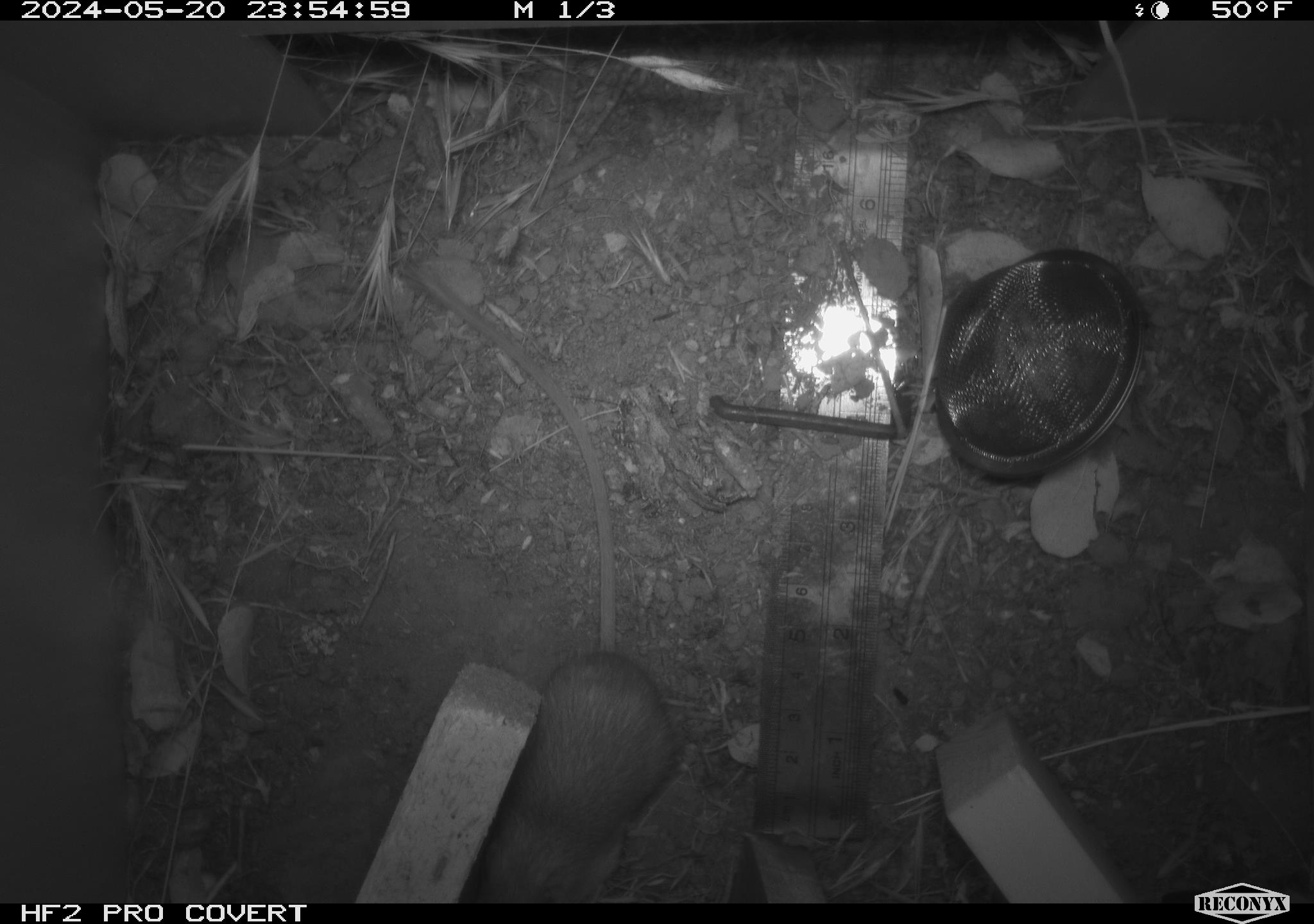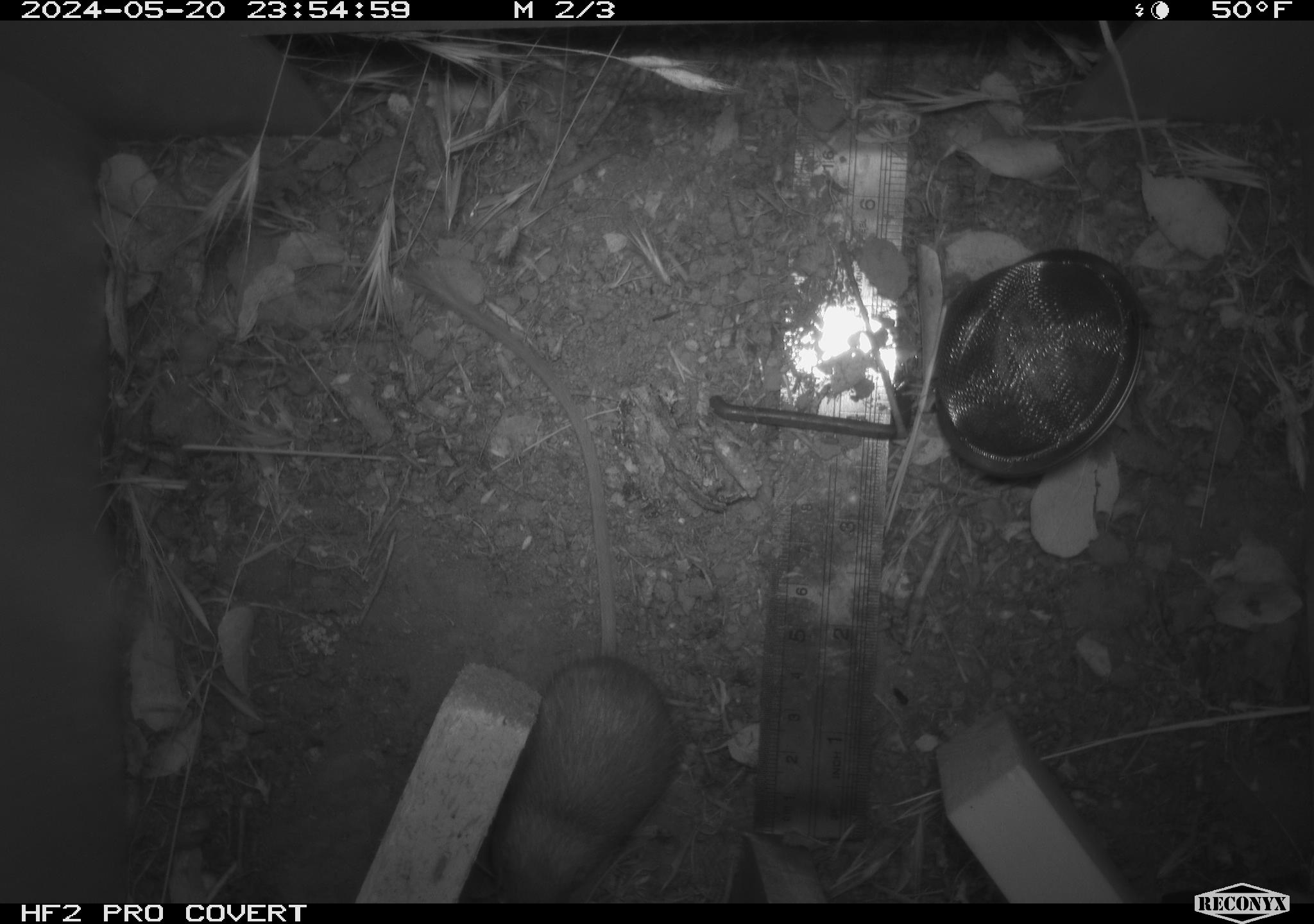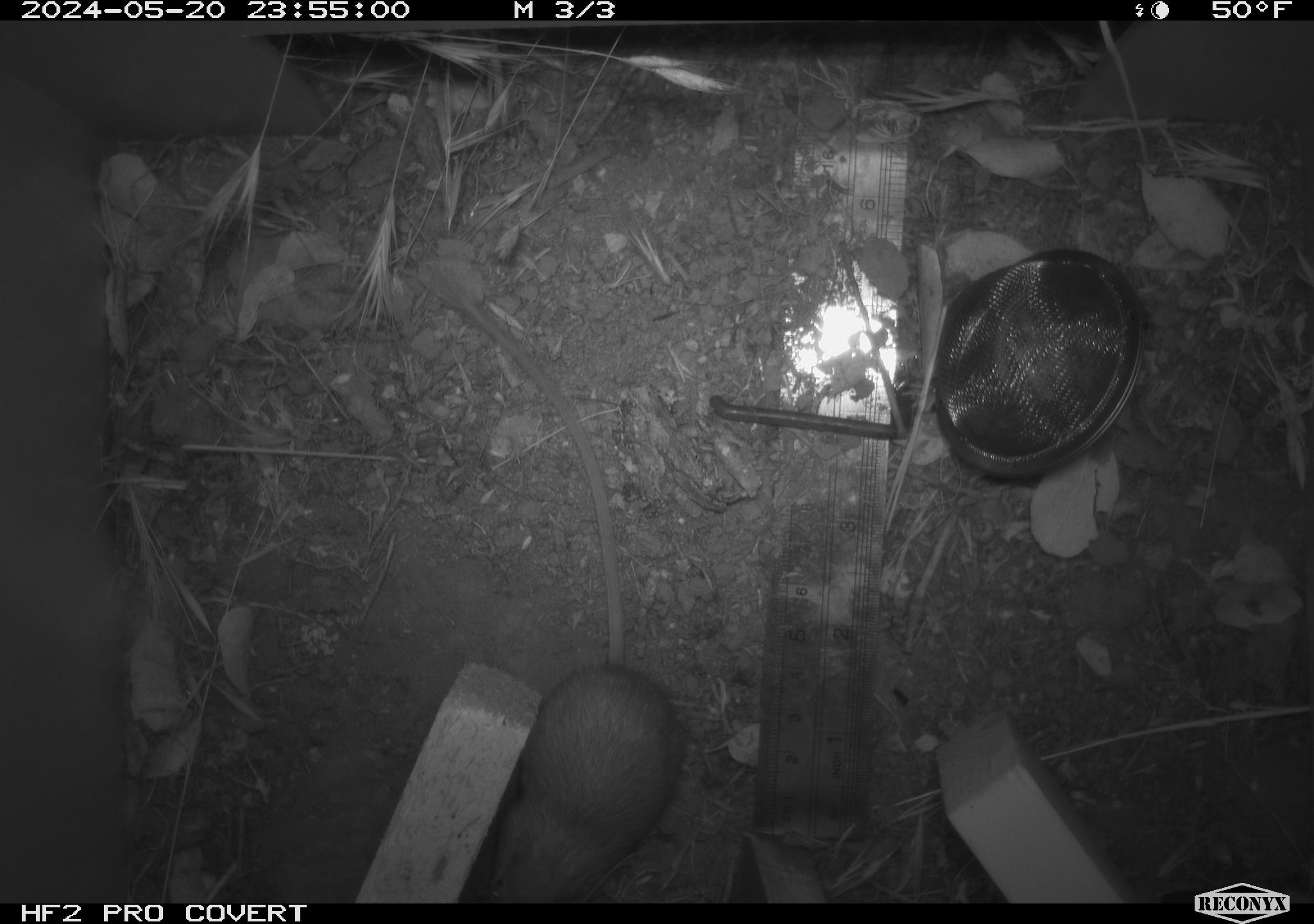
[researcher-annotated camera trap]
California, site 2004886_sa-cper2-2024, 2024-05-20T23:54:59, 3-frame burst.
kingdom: Animalia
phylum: Chordata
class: Mammalia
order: Rodentia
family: Heteromyidae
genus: Dipodomys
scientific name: Dipodomys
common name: kangaroo rats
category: dipodomys species